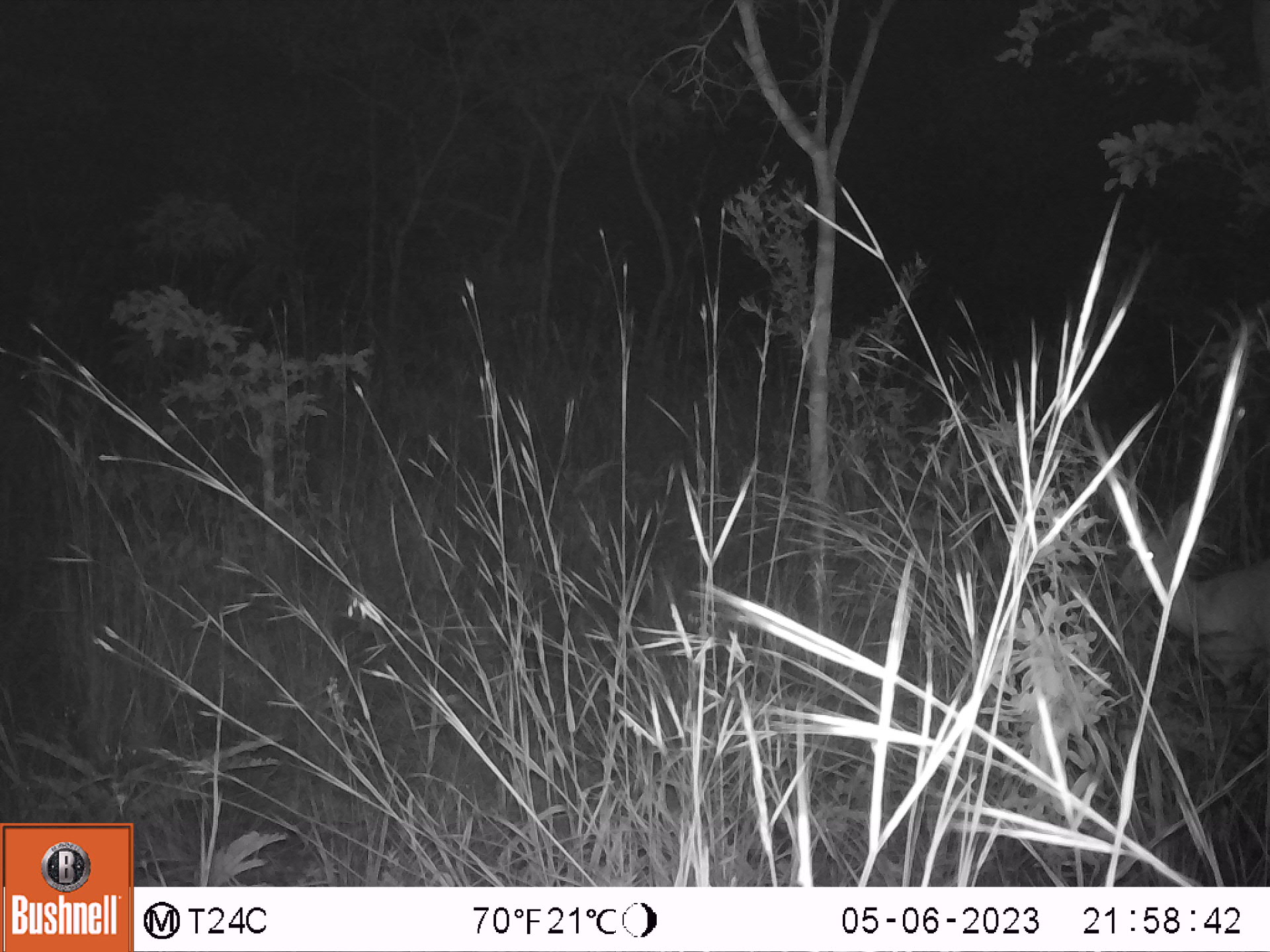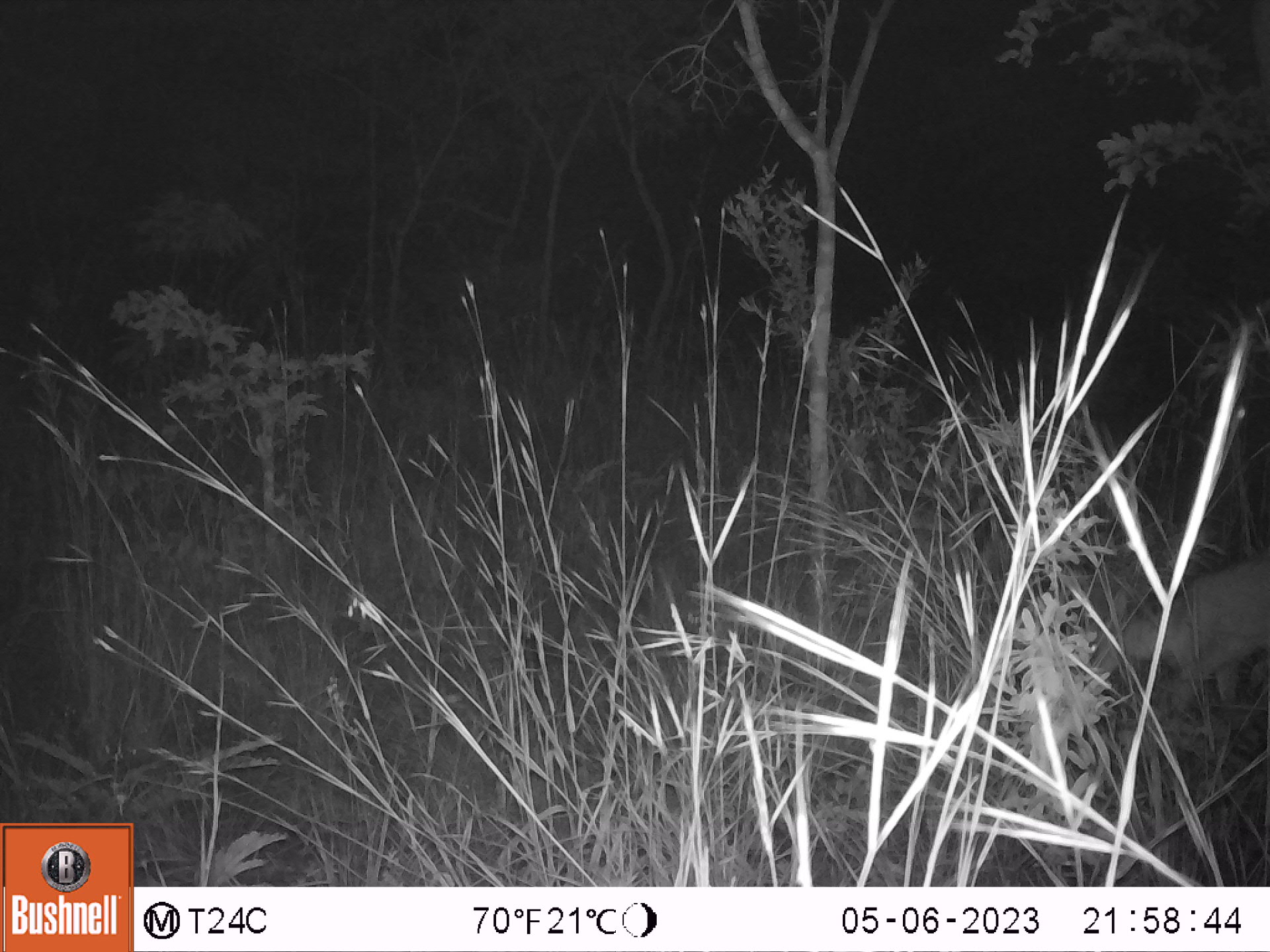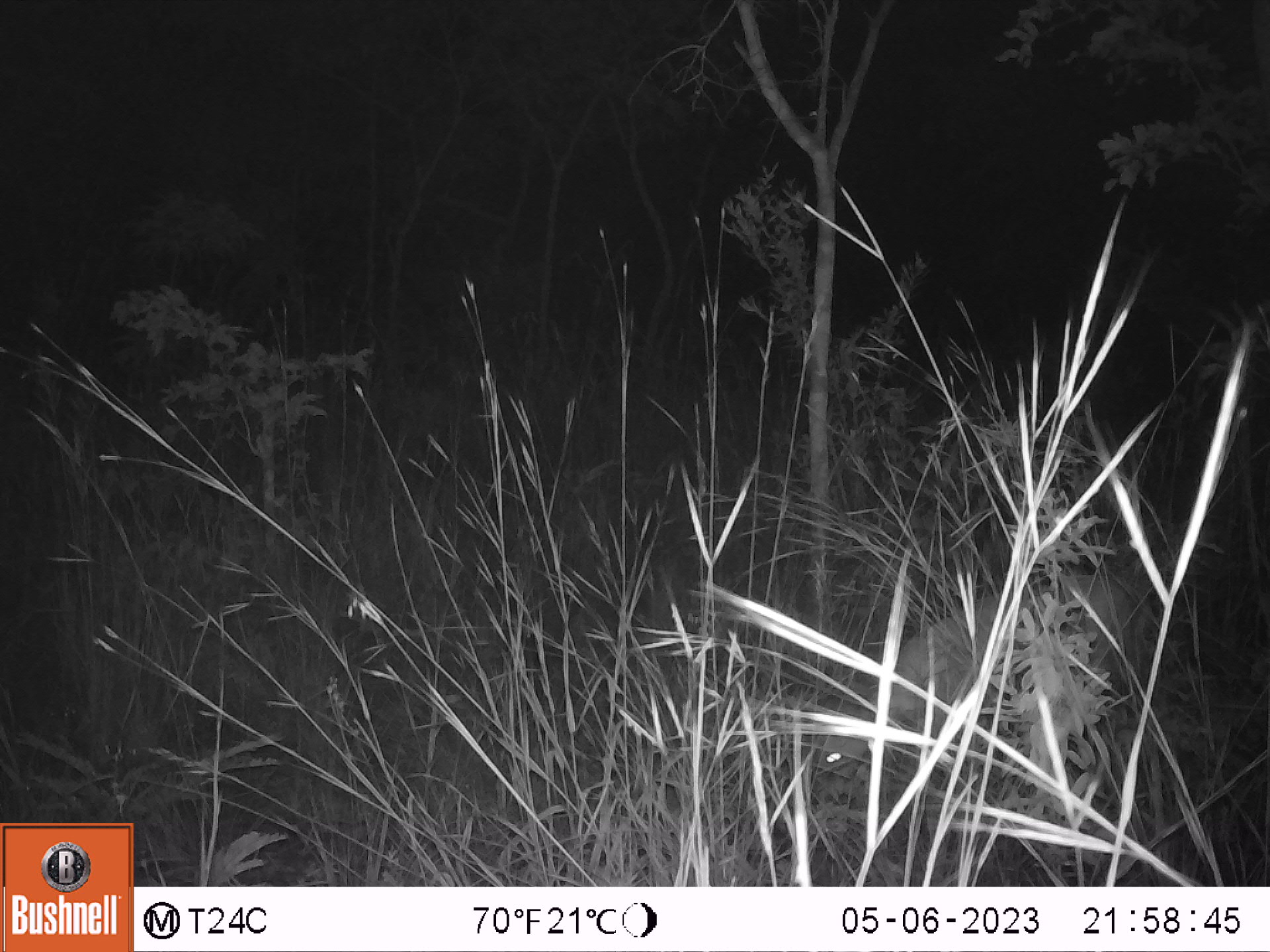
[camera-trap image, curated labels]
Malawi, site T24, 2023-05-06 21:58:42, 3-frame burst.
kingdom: Animalia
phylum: Chordata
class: Mammalia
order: Artiodactyla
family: Bovidae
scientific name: Antilopinae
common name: small antelope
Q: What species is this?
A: Small antelope (Antilopinae).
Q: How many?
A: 1.